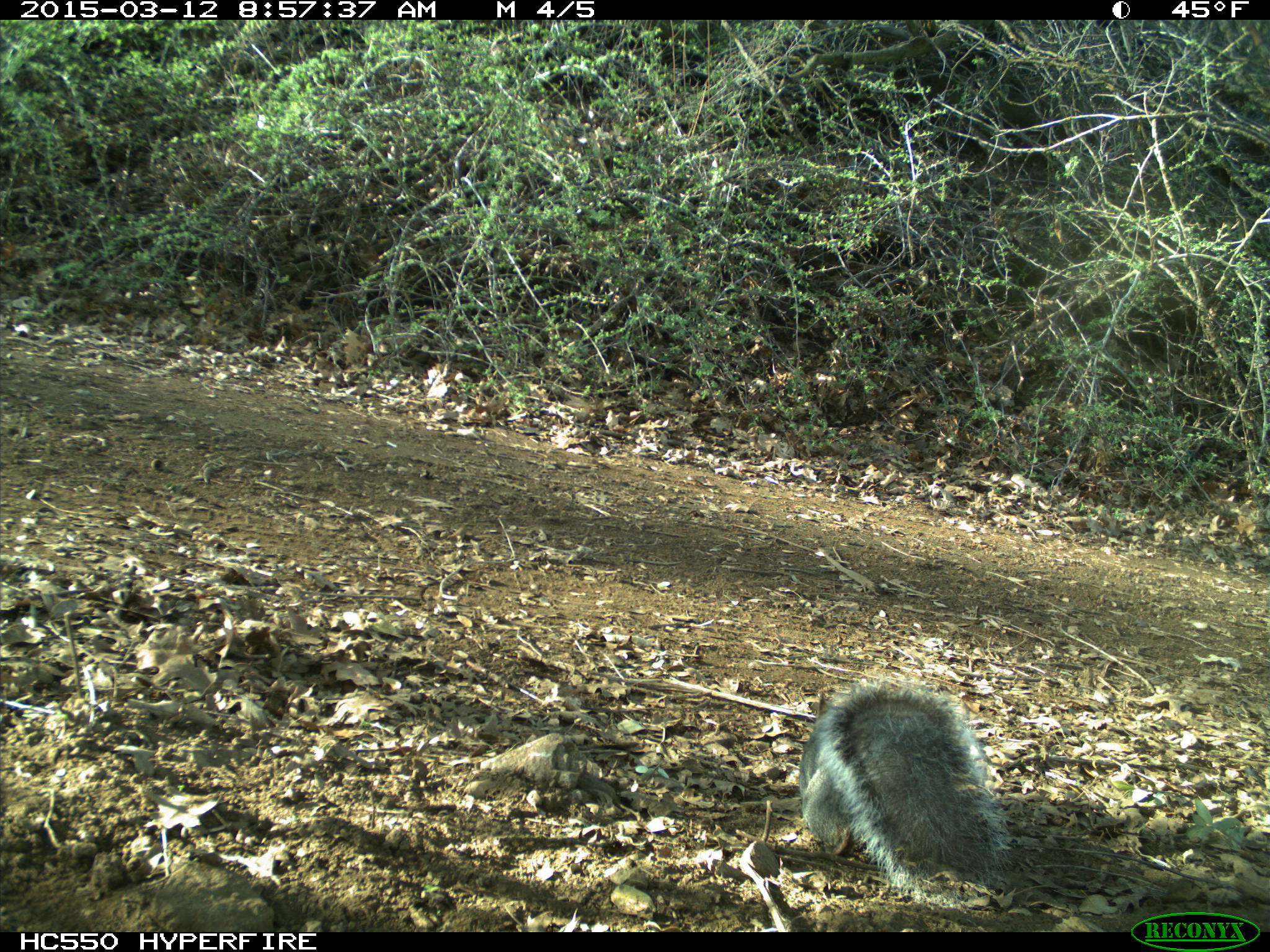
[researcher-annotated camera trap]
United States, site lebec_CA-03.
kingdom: Animalia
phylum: Chordata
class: Mammalia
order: Rodentia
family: Sciuridae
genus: Sciurus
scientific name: Sciurus carolinensis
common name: eastern gray squirrel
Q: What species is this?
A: Sciurus carolinensis (eastern gray squirrel).